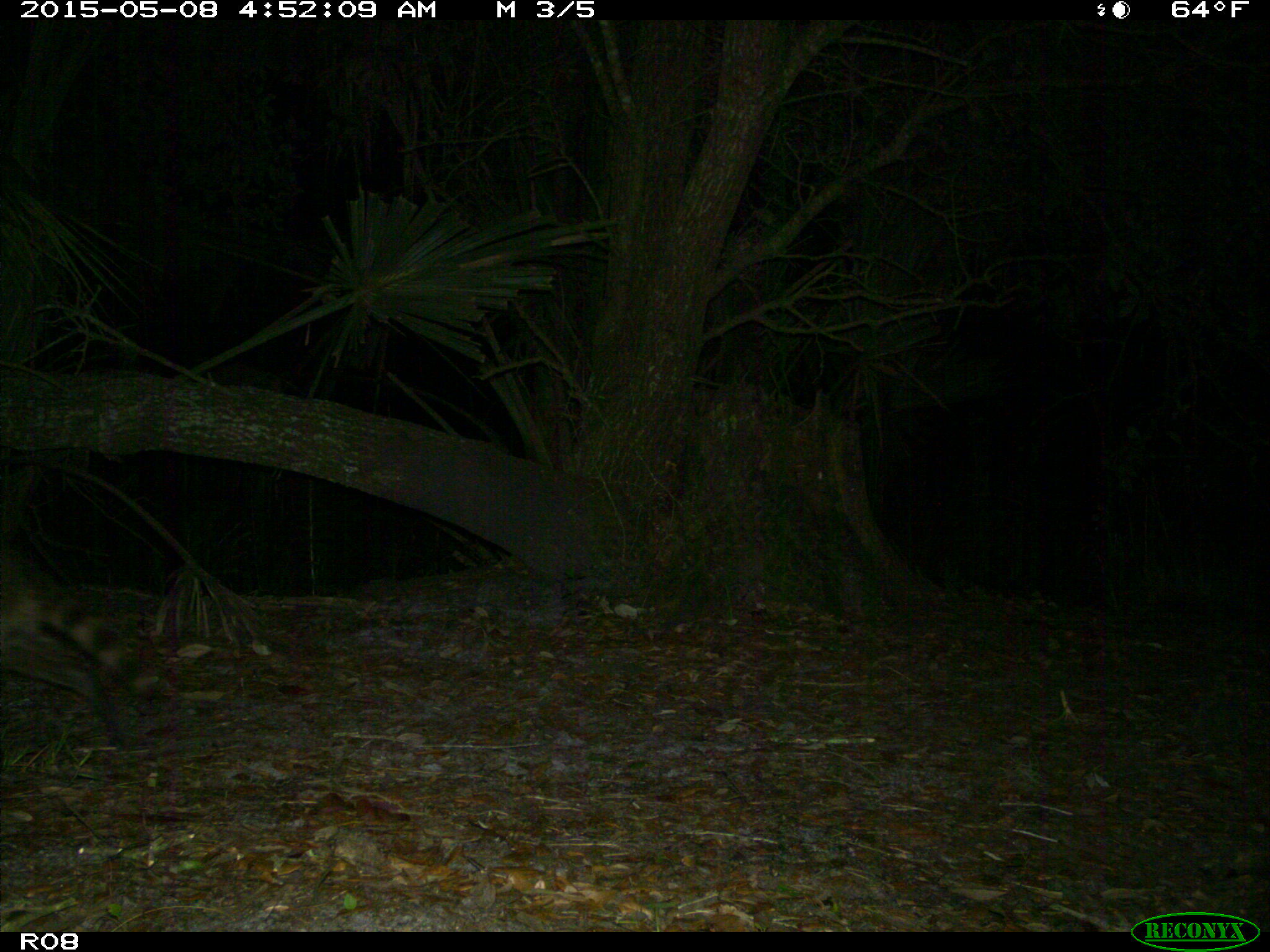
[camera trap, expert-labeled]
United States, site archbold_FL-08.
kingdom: Animalia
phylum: Chordata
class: Mammalia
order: Carnivora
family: Procyonidae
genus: Procyon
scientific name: Procyon lotor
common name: common raccoon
Procyon lotor (common raccoon).